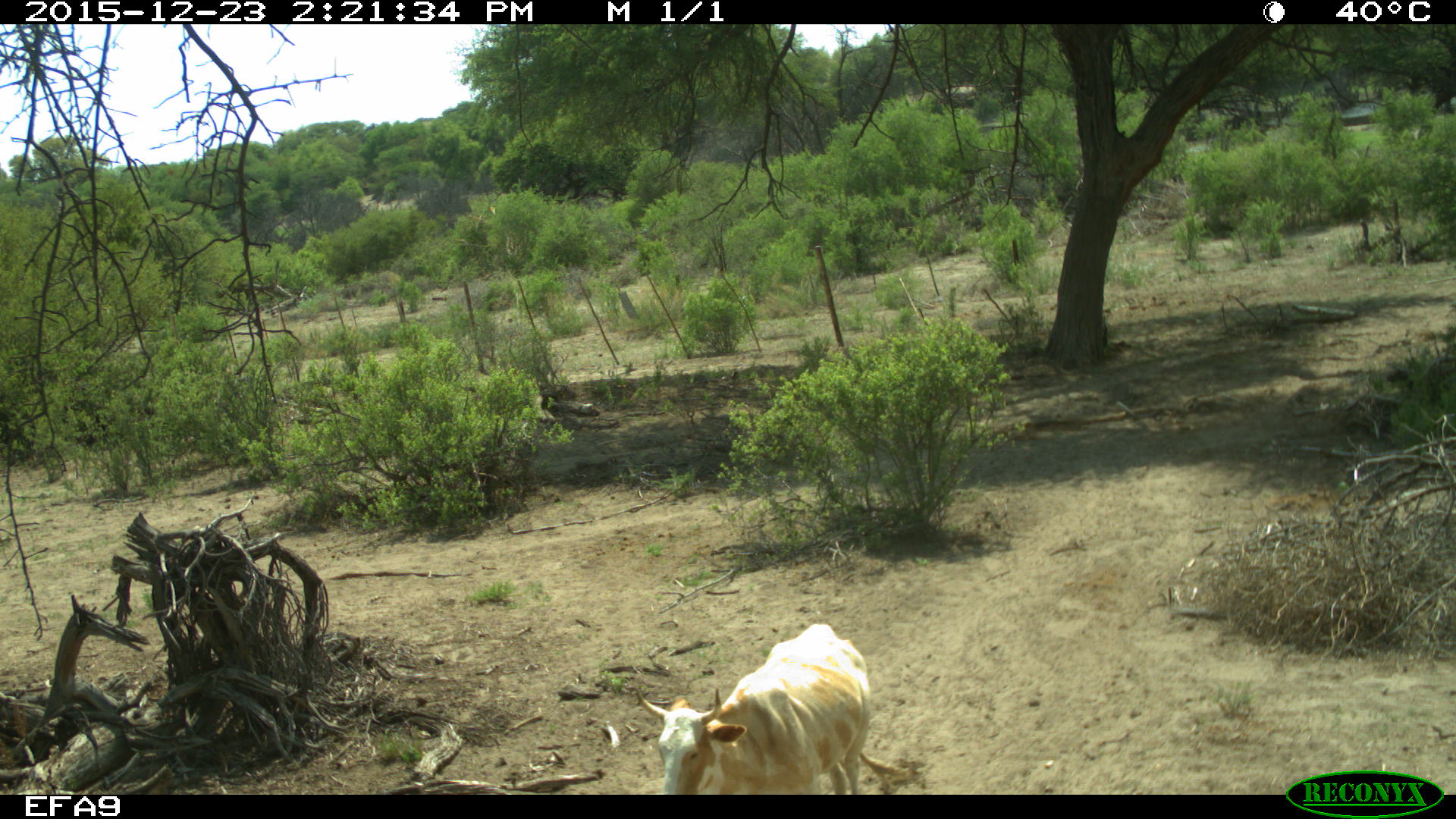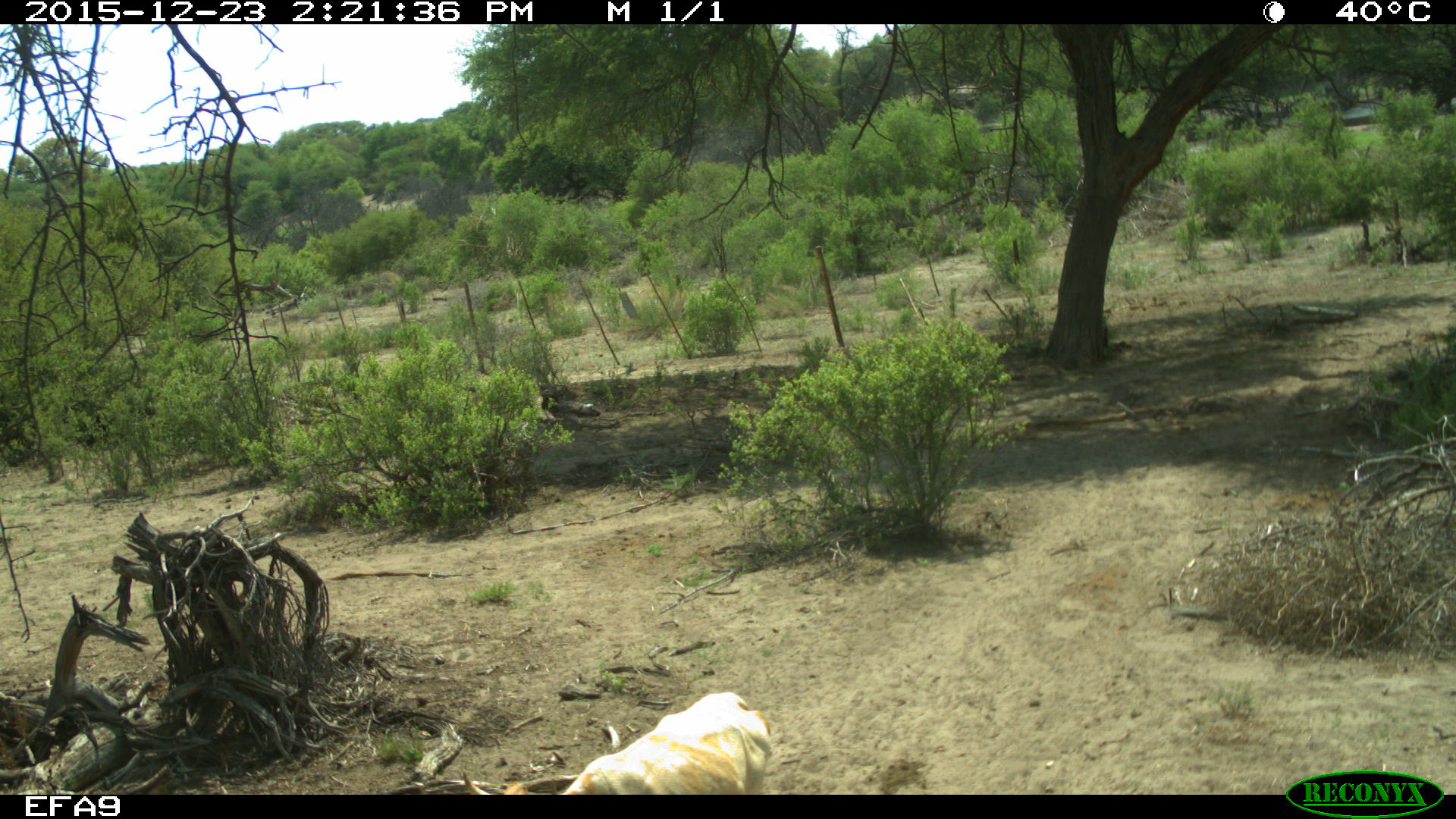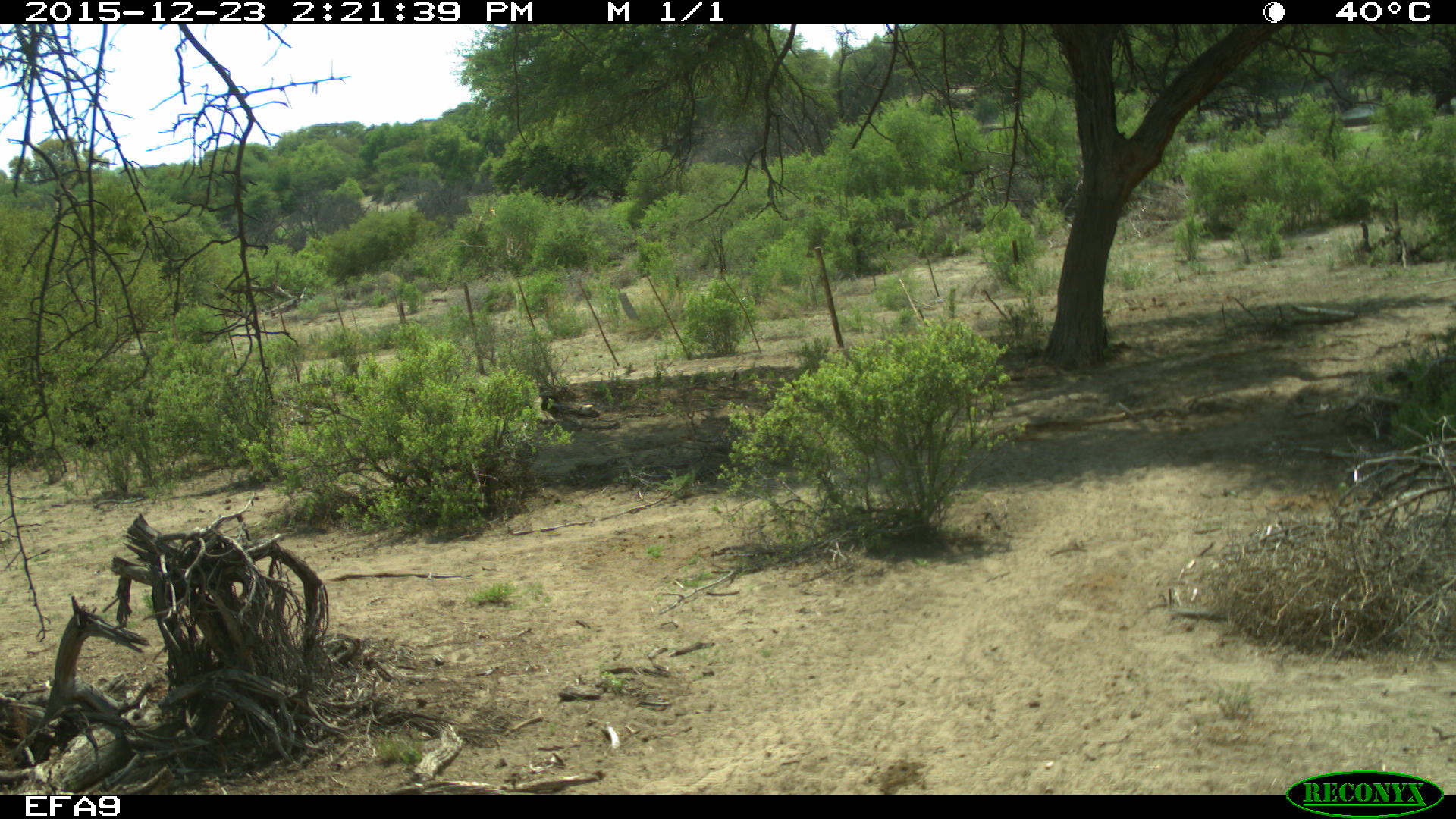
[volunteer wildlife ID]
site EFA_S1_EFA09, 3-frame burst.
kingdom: Animalia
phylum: Chordata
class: Mammalia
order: Artiodactyla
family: Bovidae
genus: Bos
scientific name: Bos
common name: cattle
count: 1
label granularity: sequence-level